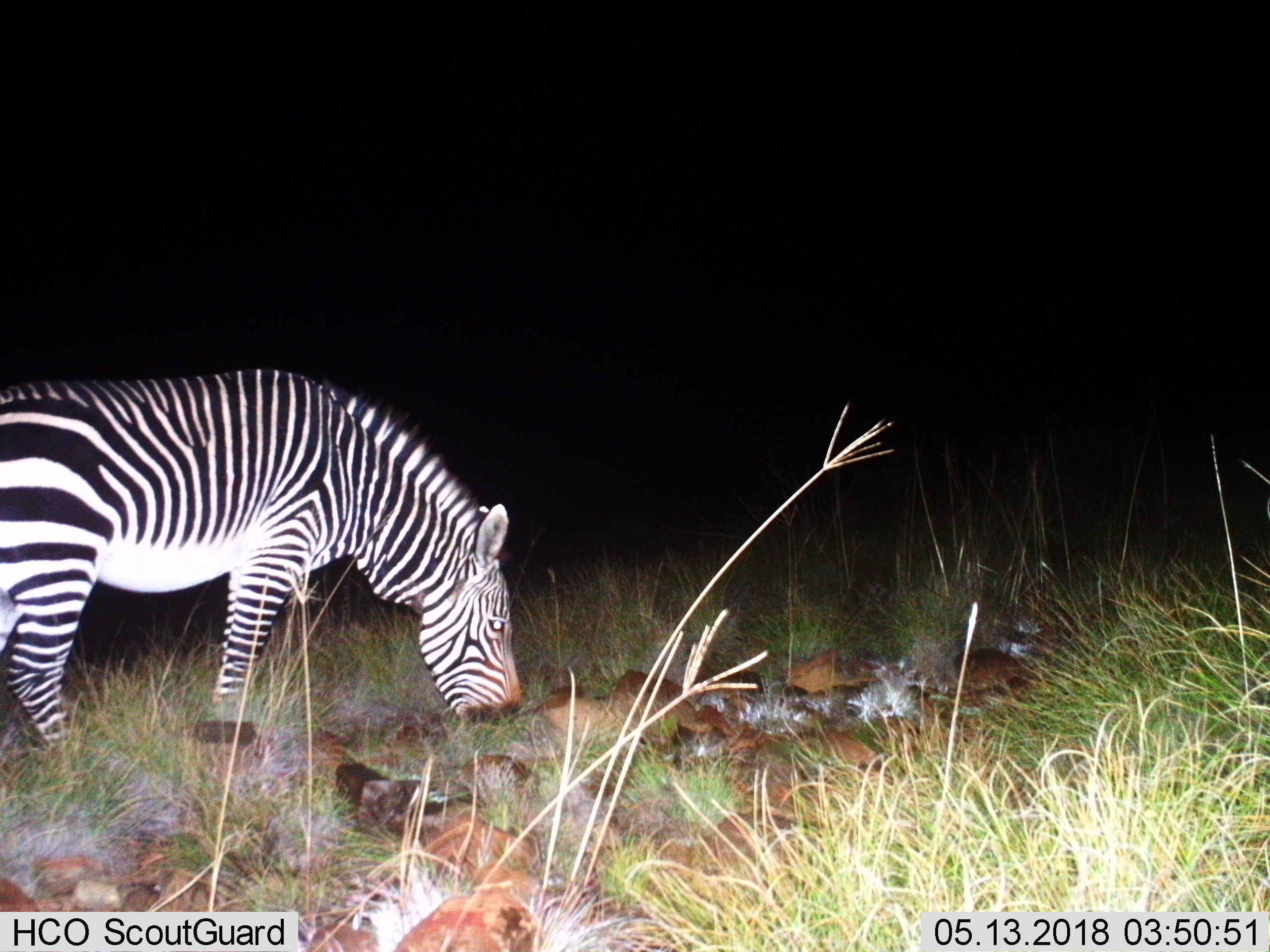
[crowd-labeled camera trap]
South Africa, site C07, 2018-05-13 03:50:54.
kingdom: Animalia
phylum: Chordata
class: Mammalia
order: Perissodactyla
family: Equidae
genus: Equus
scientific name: Equus zebra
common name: mountain zebra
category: zebramountain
Zebramountain (mountain zebra) (Equus zebra), count 1. Behavior (volunteer vote fractions): standing 22%, resting 0%, moving 11%, interacting 0%. Young present (vote fraction): 0%. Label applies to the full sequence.